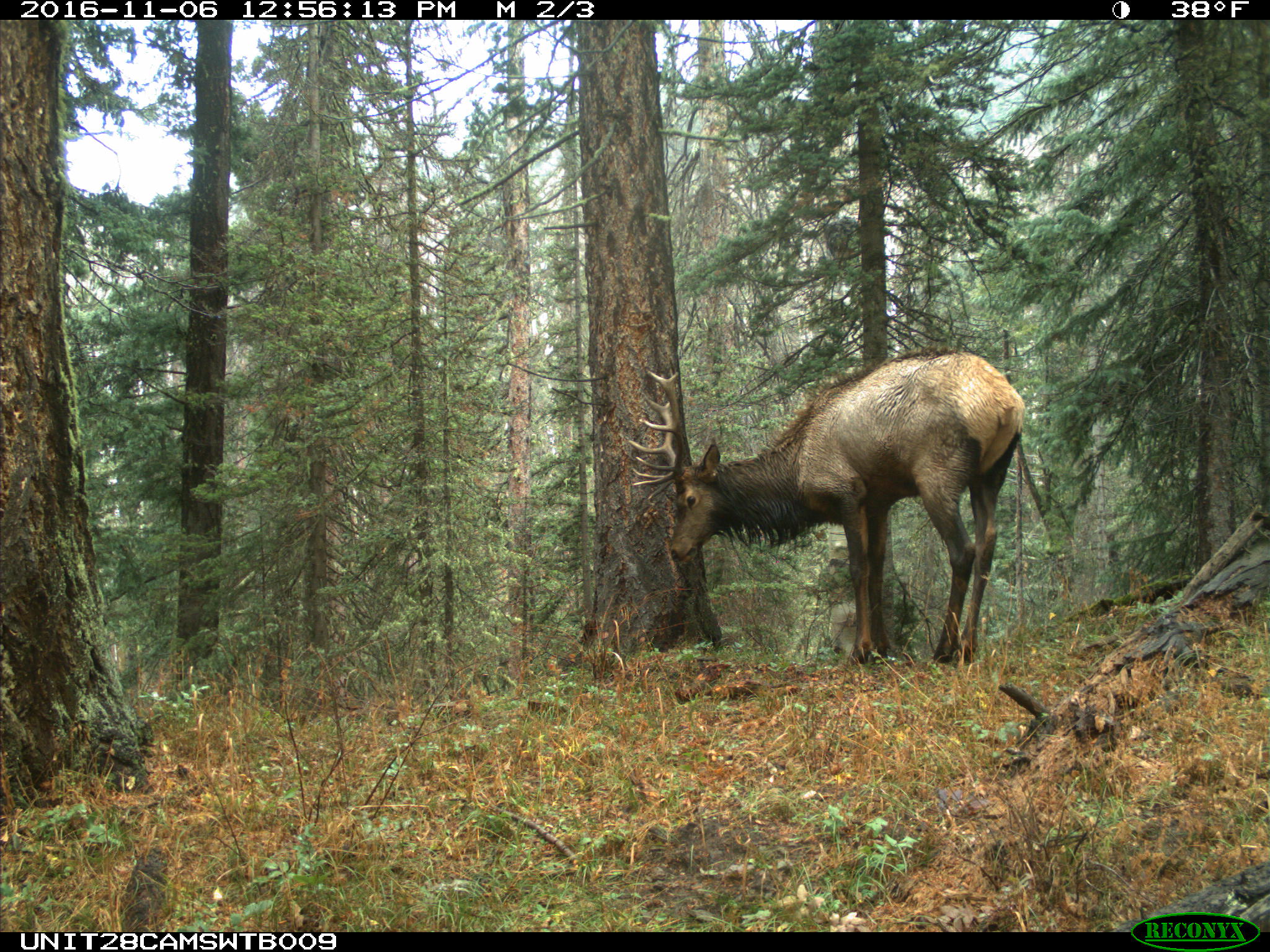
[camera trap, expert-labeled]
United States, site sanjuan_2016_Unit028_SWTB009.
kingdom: Animalia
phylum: Chordata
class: Mammalia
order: Artiodactyla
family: Cervidae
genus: Cervus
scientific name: Cervus elaphus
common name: red deer